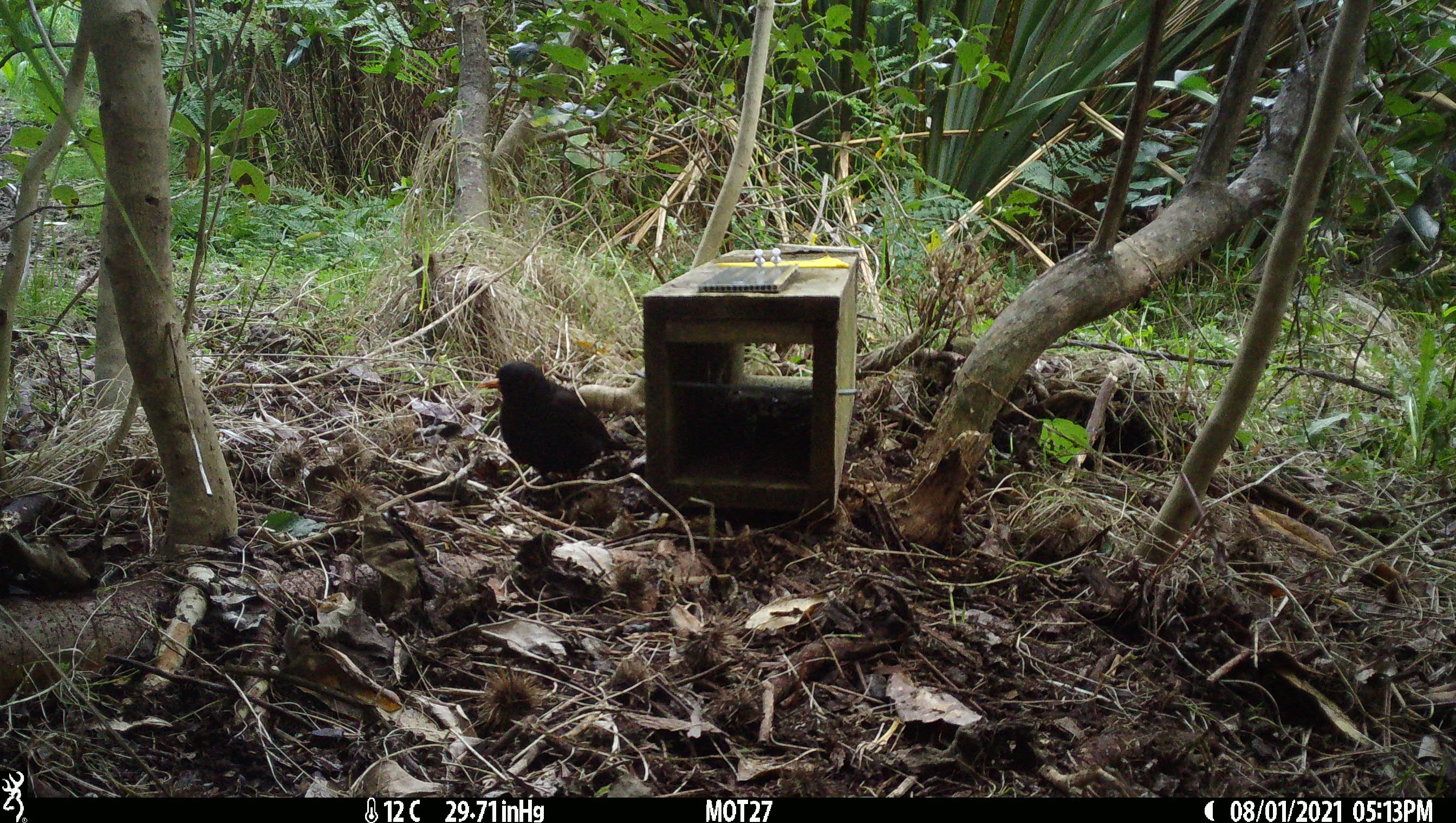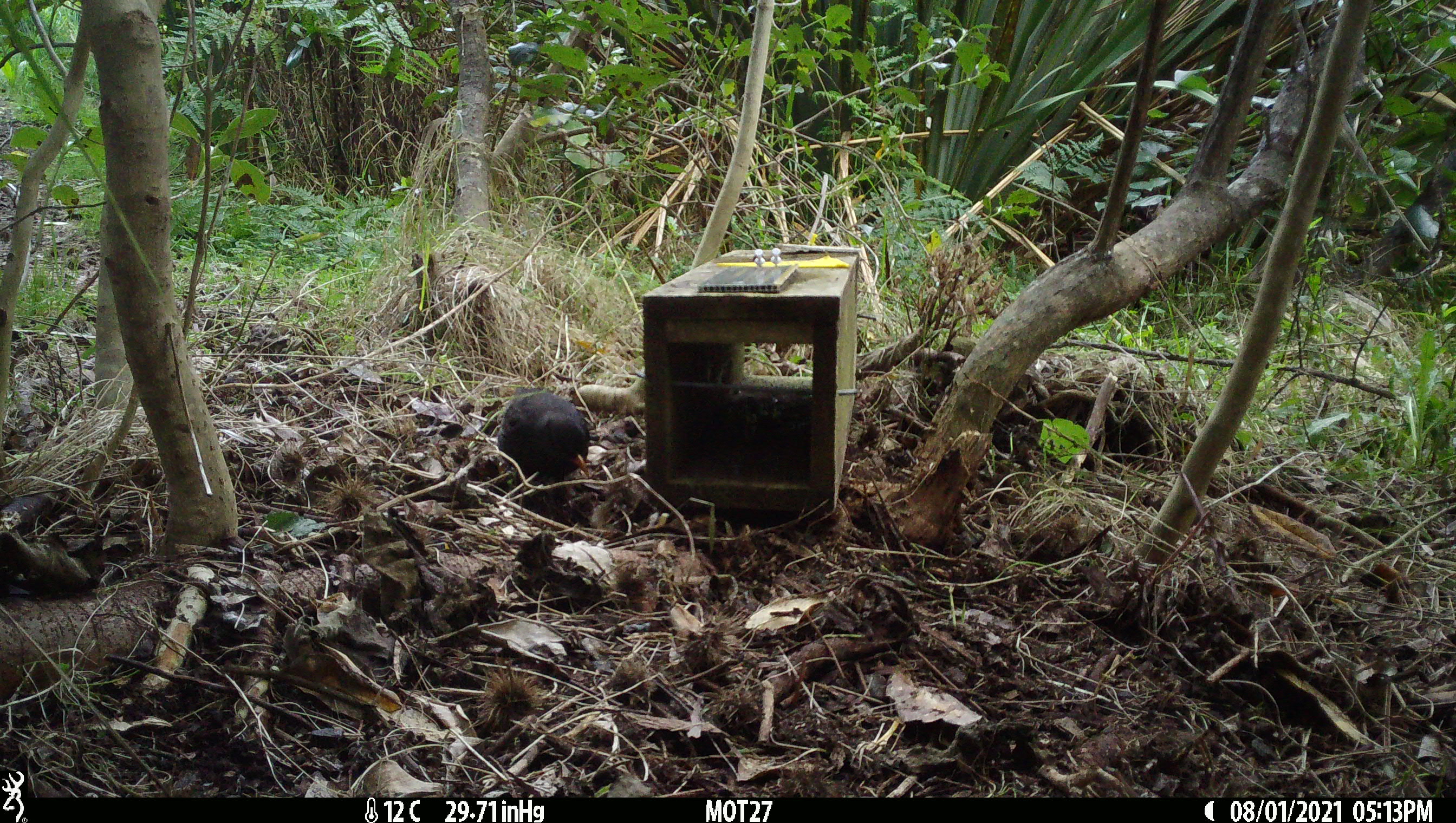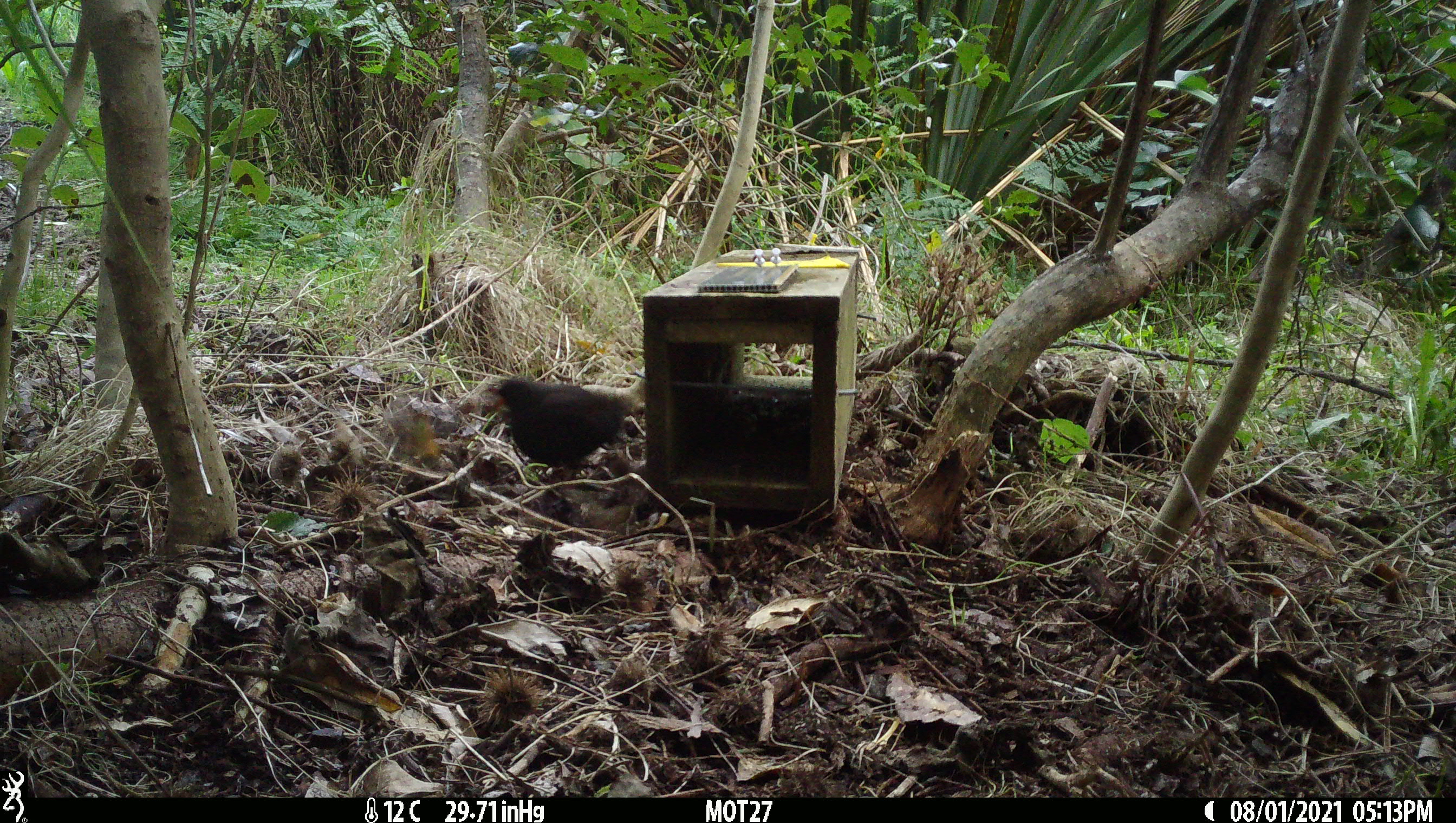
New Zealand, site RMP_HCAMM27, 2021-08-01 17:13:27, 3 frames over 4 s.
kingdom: Animalia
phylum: Chordata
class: Aves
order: Passeriformes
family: Turdidae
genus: Turdus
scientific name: Turdus merula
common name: eurasian blackbird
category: blackbird